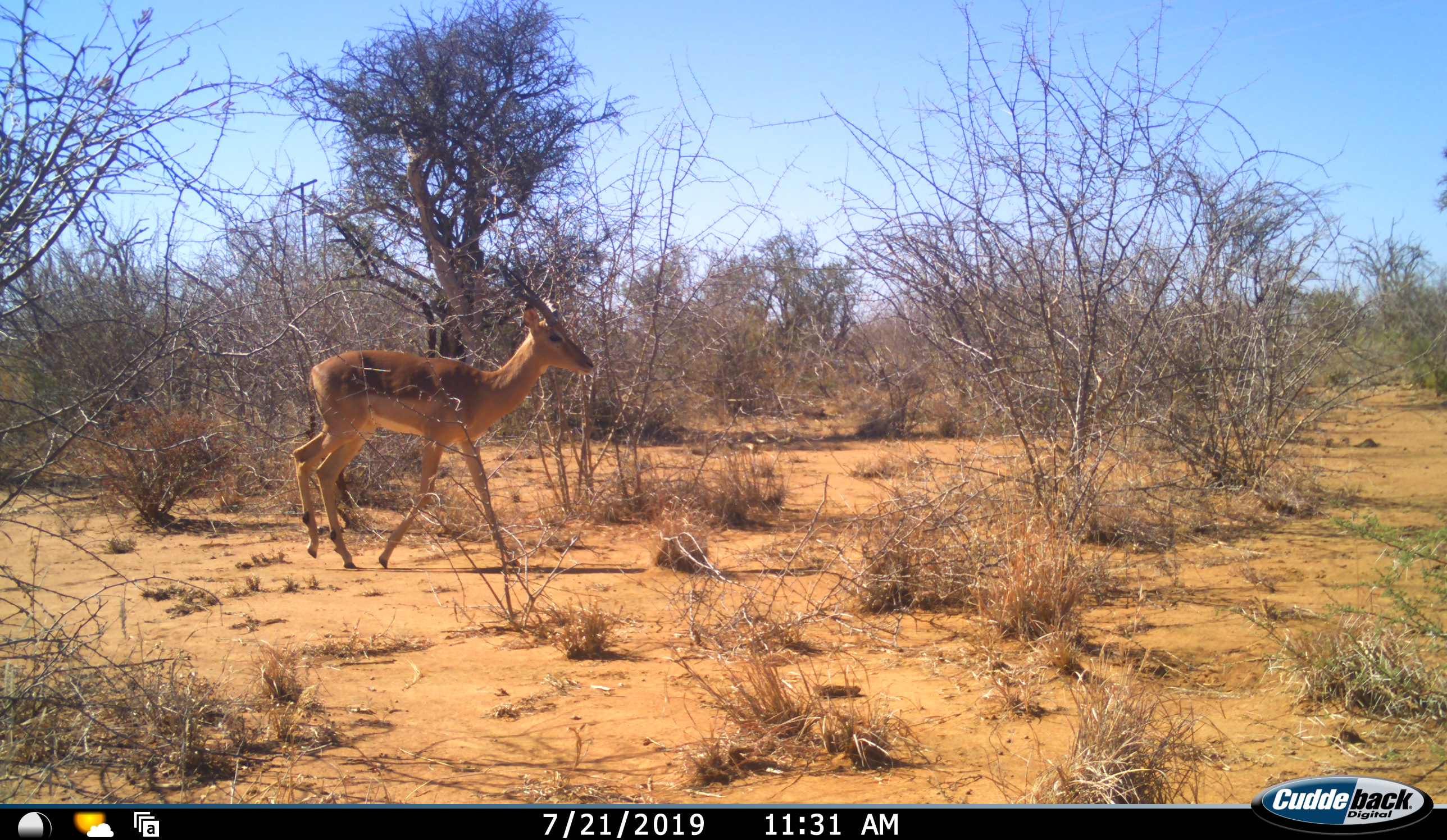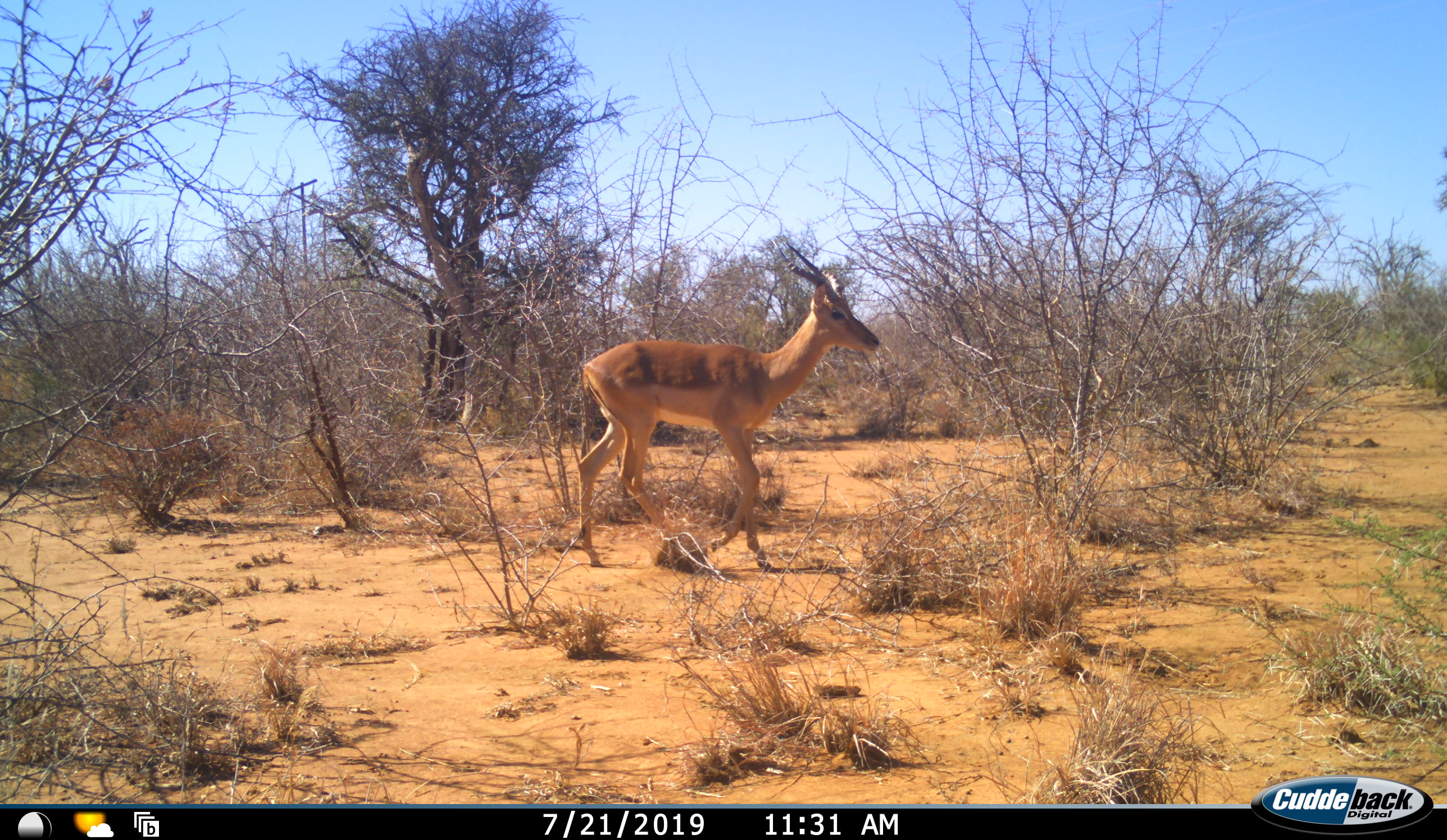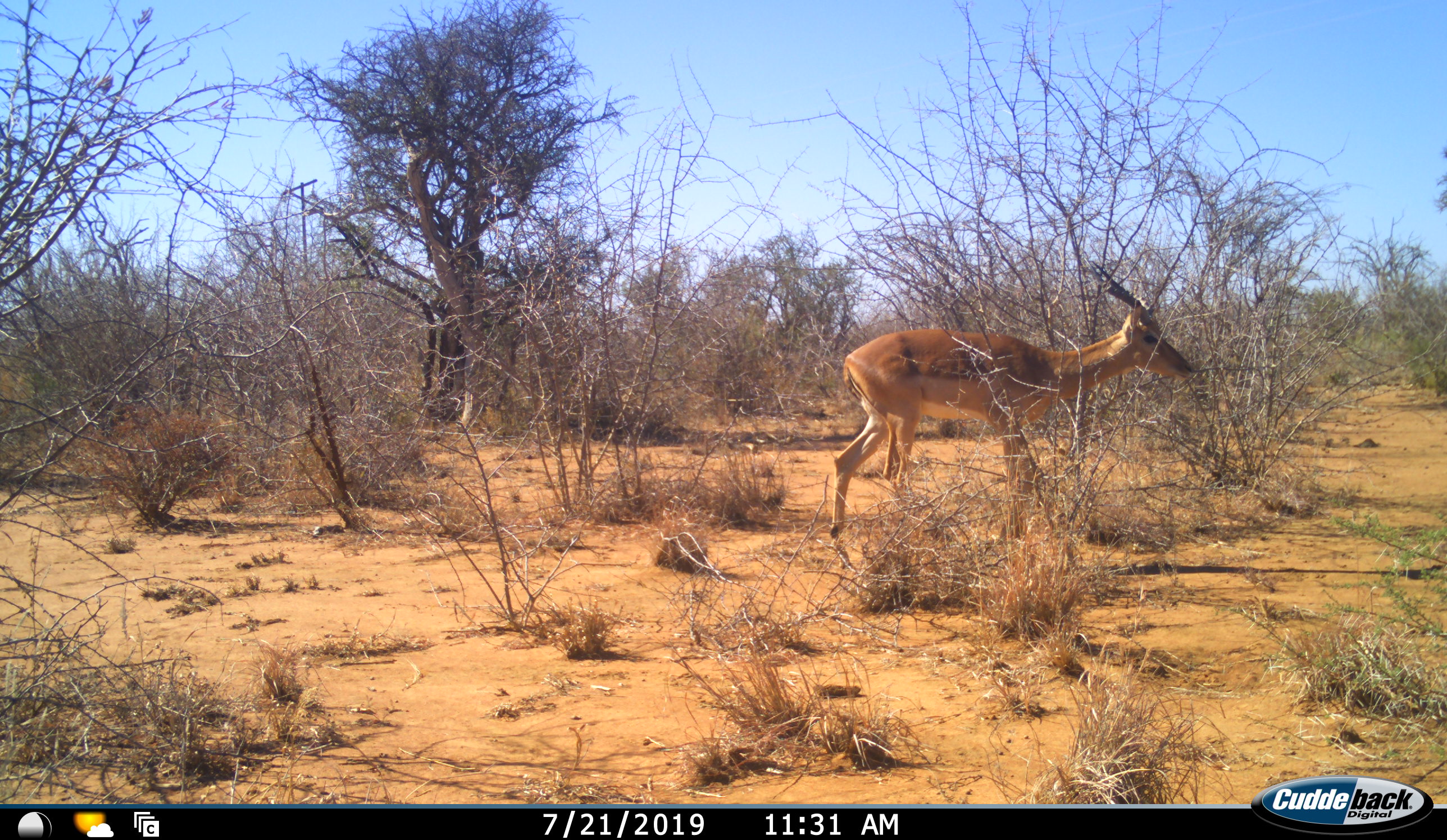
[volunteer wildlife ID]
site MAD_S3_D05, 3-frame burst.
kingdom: Animalia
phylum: Chordata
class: Mammalia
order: Artiodactyla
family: Bovidae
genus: Aepyceros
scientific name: Aepyceros melampus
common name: impala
Impala (Aepyceros melampus), count 1. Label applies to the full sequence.